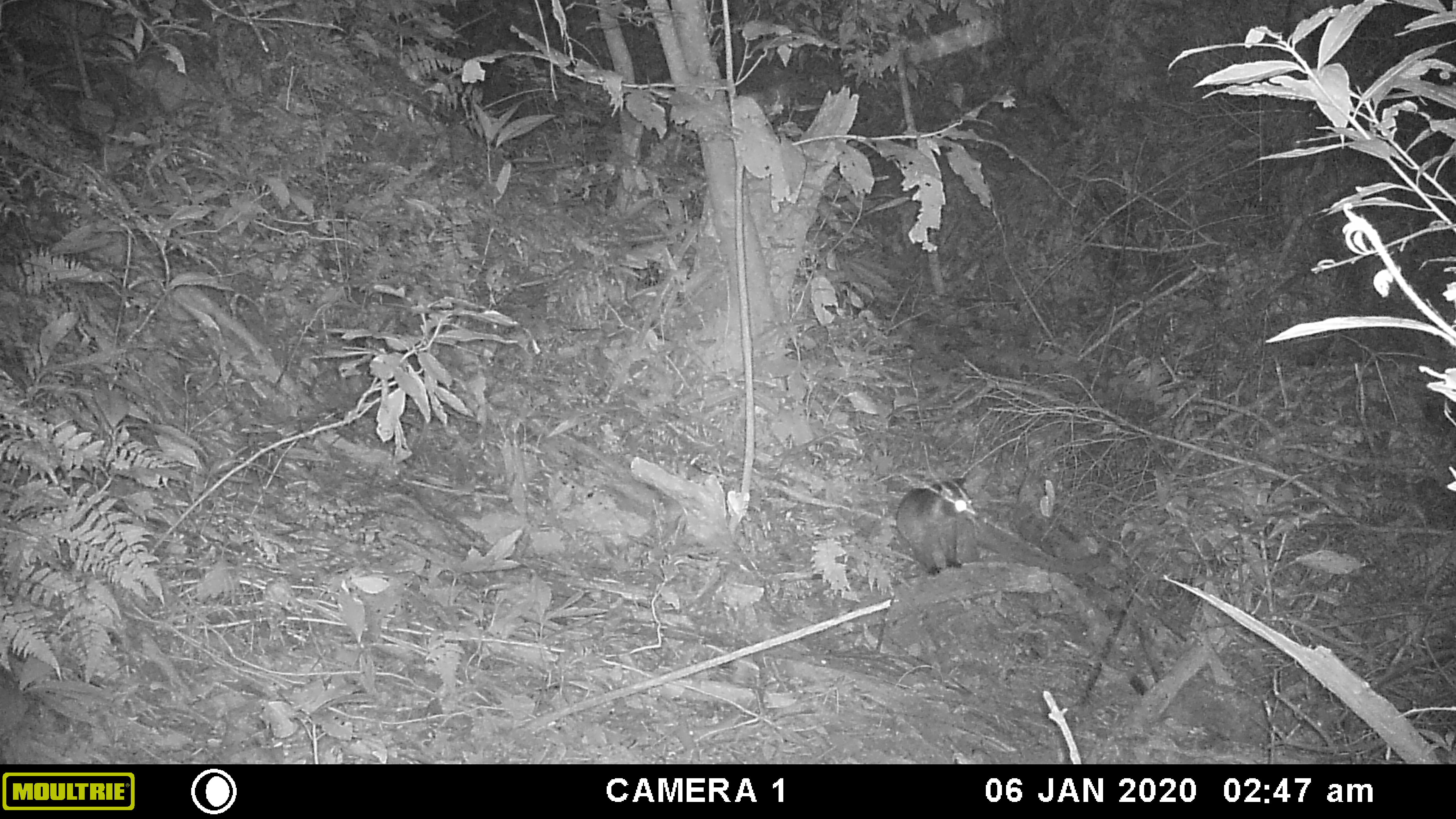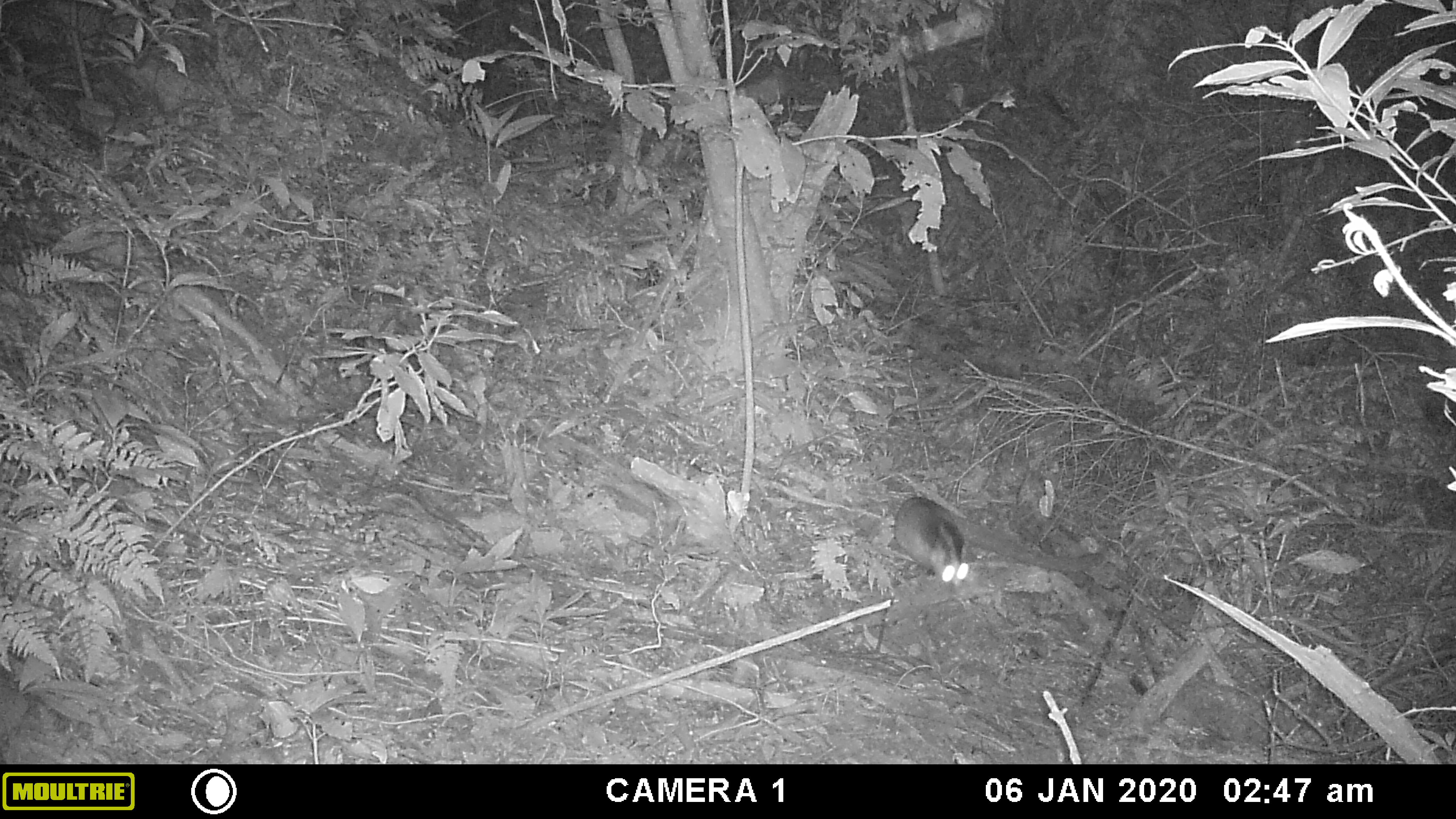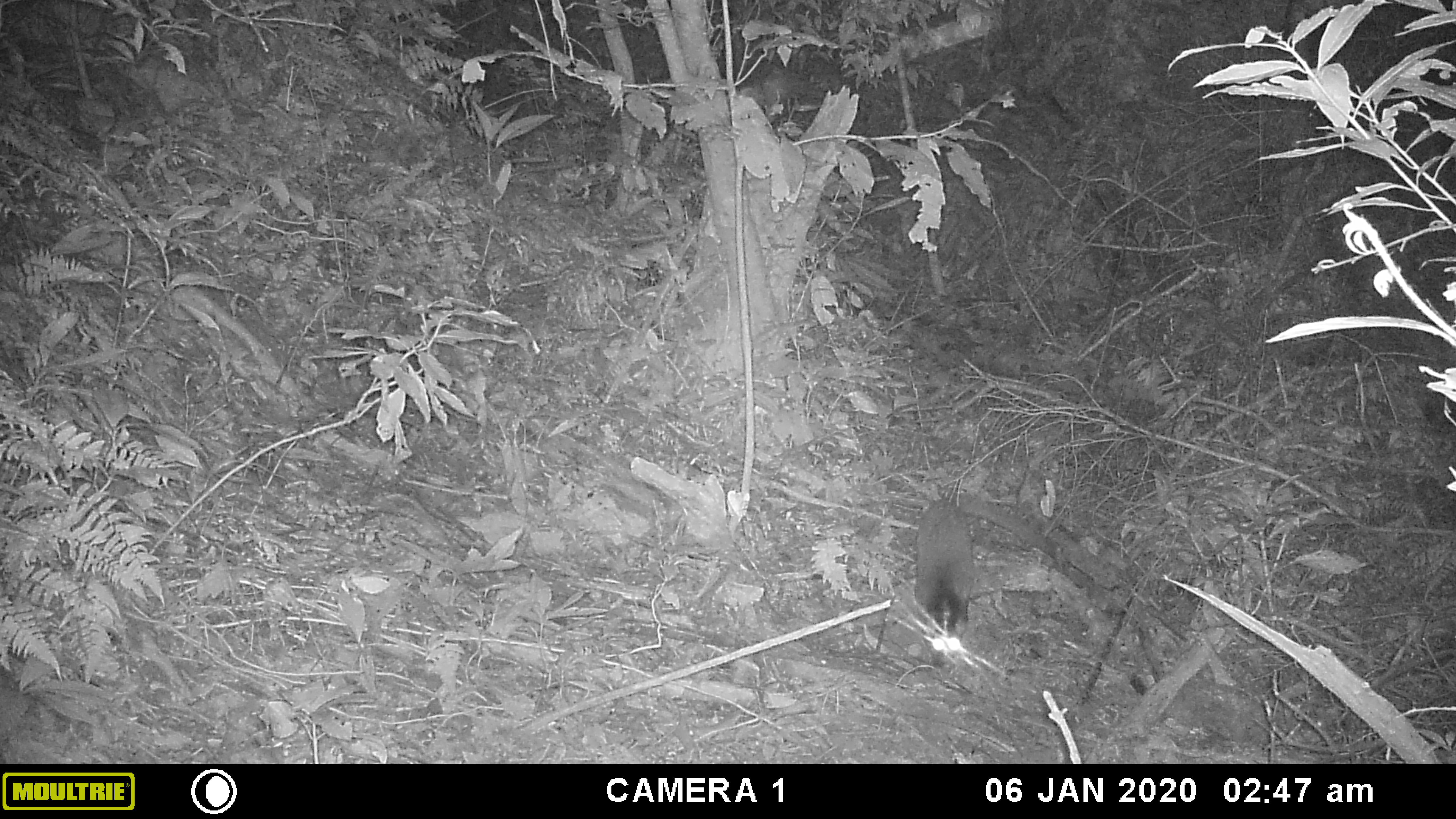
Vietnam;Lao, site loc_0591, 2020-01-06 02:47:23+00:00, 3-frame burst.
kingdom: Animalia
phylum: Chordata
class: Mammalia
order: Carnivora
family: Viverridae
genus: Paguma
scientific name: Paguma larvata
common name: masked palm civet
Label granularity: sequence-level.